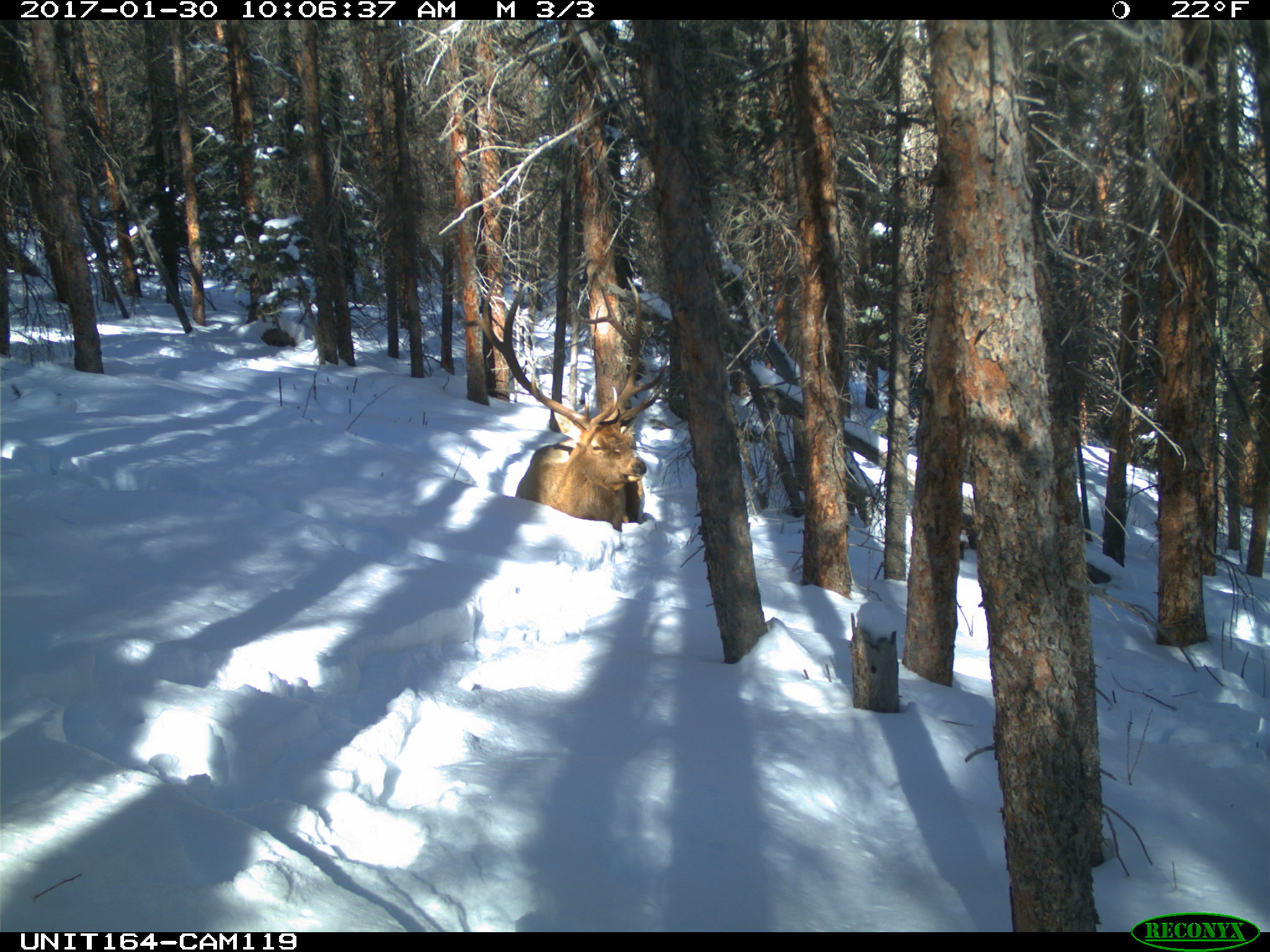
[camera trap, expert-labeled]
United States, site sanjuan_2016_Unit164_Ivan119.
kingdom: Animalia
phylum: Chordata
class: Mammalia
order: Artiodactyla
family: Cervidae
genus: Cervus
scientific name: Cervus elaphus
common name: red deer